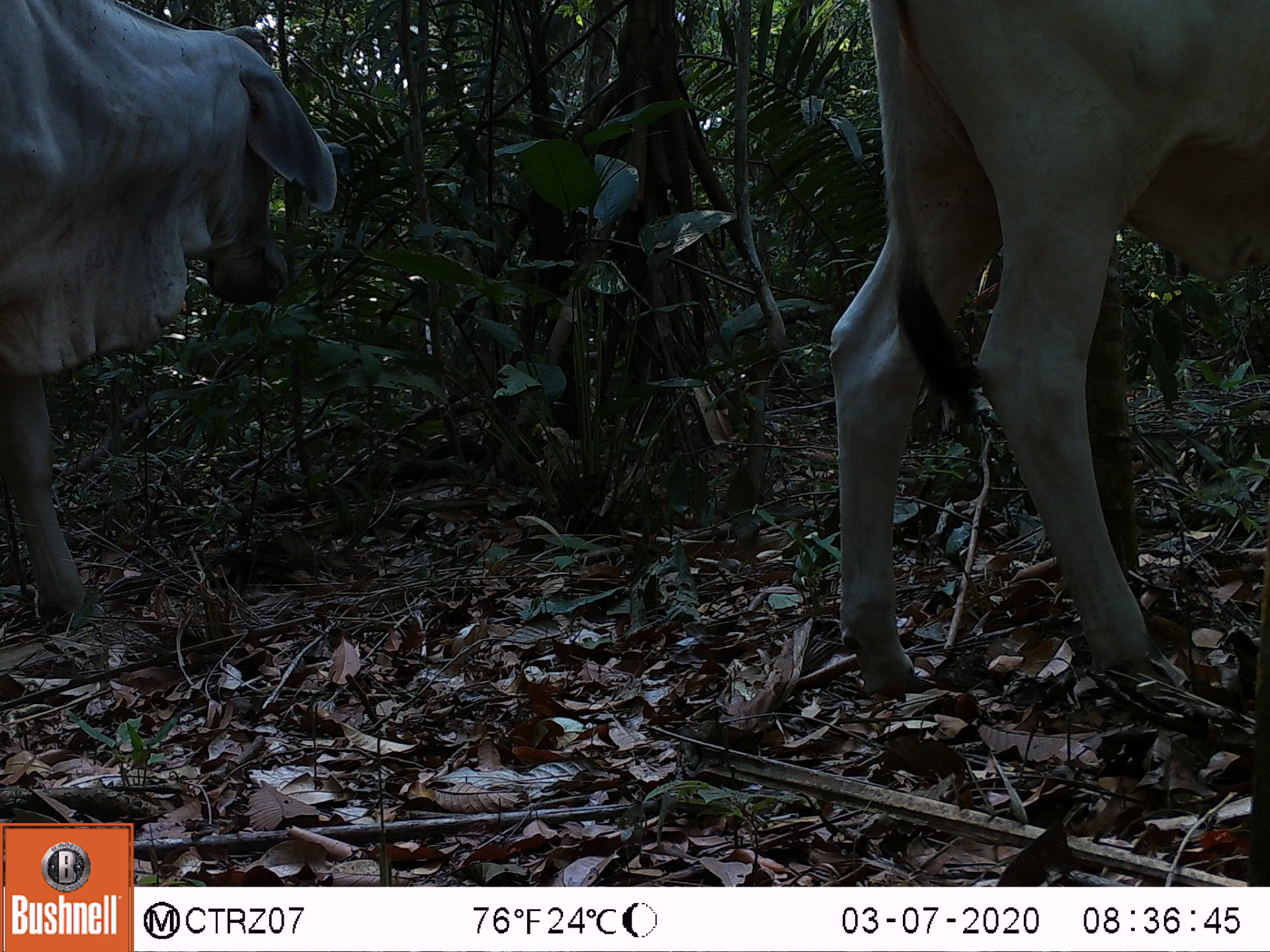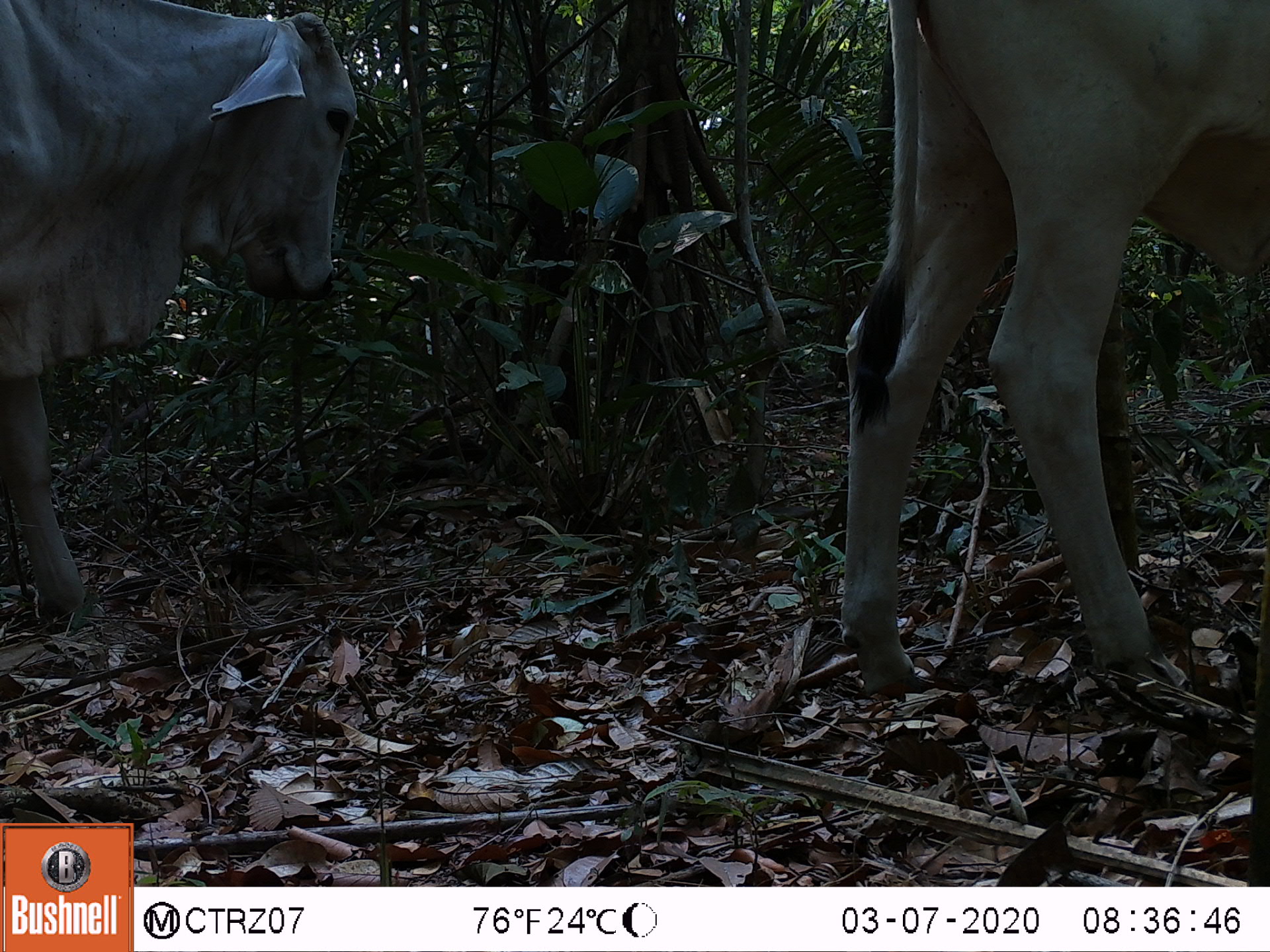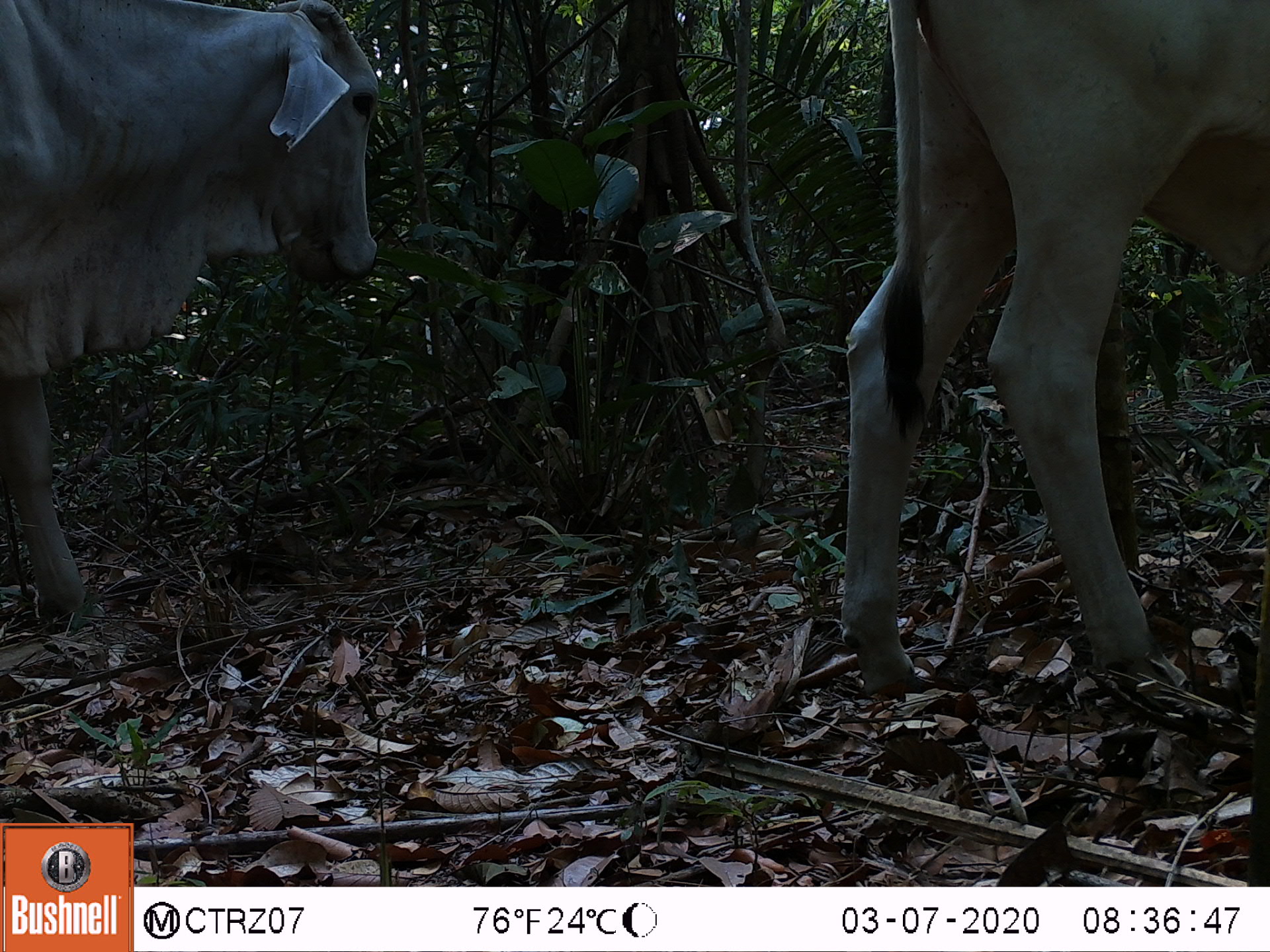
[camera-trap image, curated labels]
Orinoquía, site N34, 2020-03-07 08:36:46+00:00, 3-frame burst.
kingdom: Animalia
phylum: Chordata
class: Mammalia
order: Artiodactyla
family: Bovidae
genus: Bos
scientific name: Bos taurus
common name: cow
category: cattle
Cattle (cow) (Bos taurus).